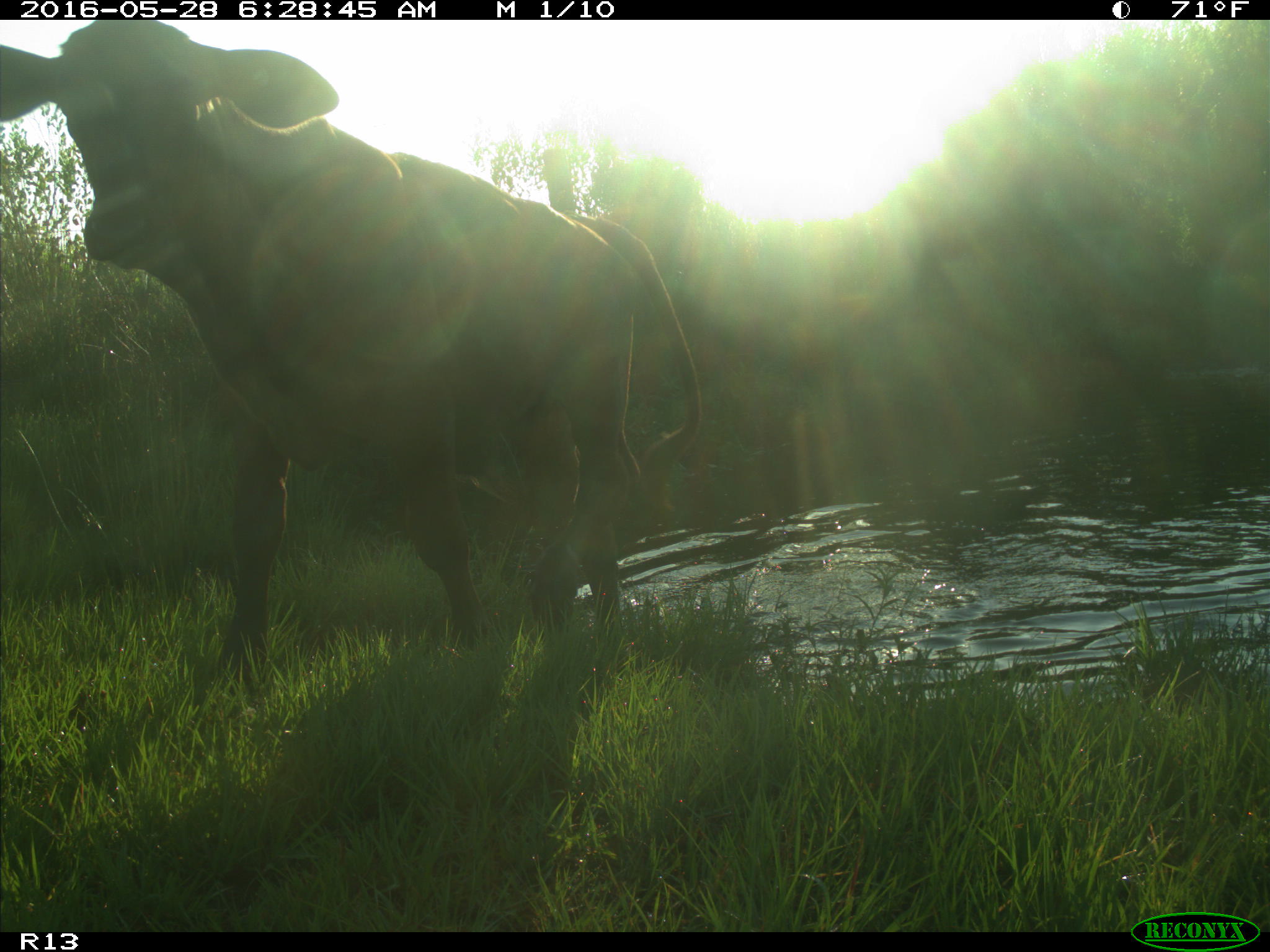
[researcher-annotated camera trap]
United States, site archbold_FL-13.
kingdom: Animalia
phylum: Chordata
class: Mammalia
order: Artiodactyla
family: Bovidae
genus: Bos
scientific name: Bos taurus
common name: domestic cow